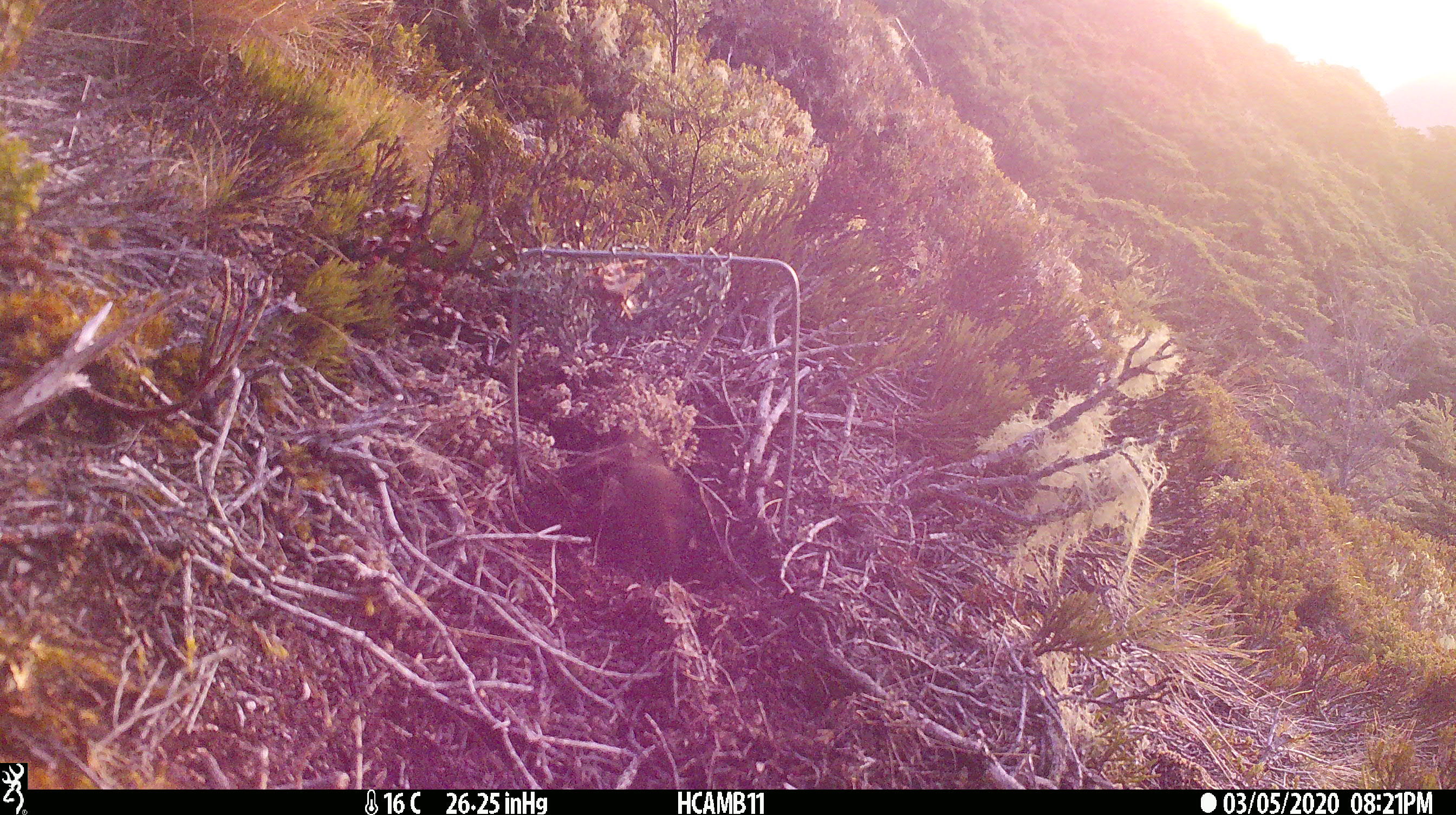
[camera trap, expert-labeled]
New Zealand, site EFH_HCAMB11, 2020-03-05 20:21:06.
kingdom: Animalia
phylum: Chordata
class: Mammalia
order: Rodentia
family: Muridae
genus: Mus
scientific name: Mus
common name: mouse